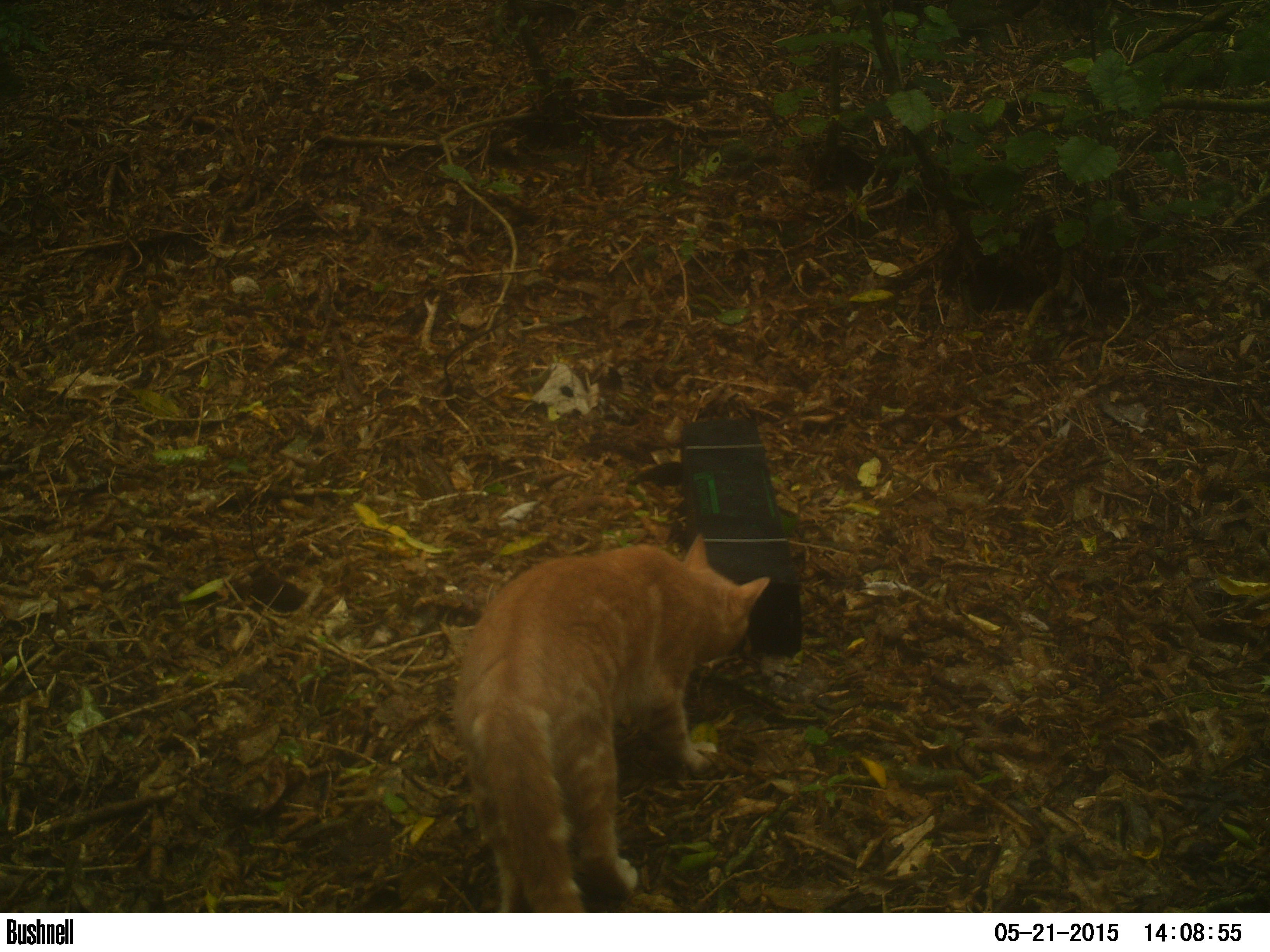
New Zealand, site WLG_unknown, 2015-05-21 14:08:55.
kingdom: Animalia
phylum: Chordata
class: Mammalia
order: Carnivora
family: Felidae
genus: Felis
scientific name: Felis catus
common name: domestic cat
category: cat